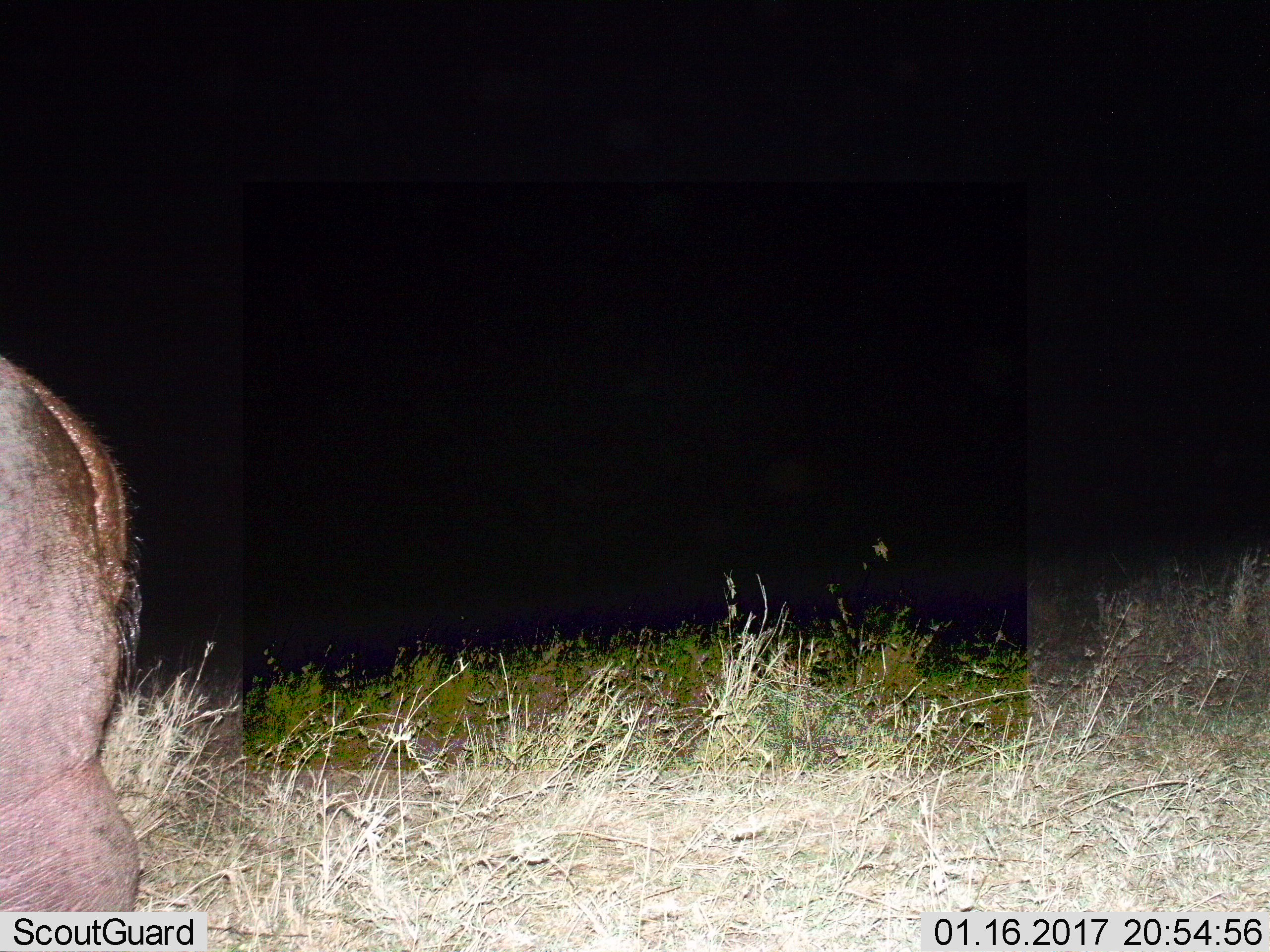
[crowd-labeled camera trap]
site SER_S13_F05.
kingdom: Animalia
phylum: Chordata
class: Mammalia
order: Artiodactyla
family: Hippopotamidae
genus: Hippopotamus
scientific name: Hippopotamus amphibius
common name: hippopotamus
Hippopotamus (Hippopotamus amphibius), count 1. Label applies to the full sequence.